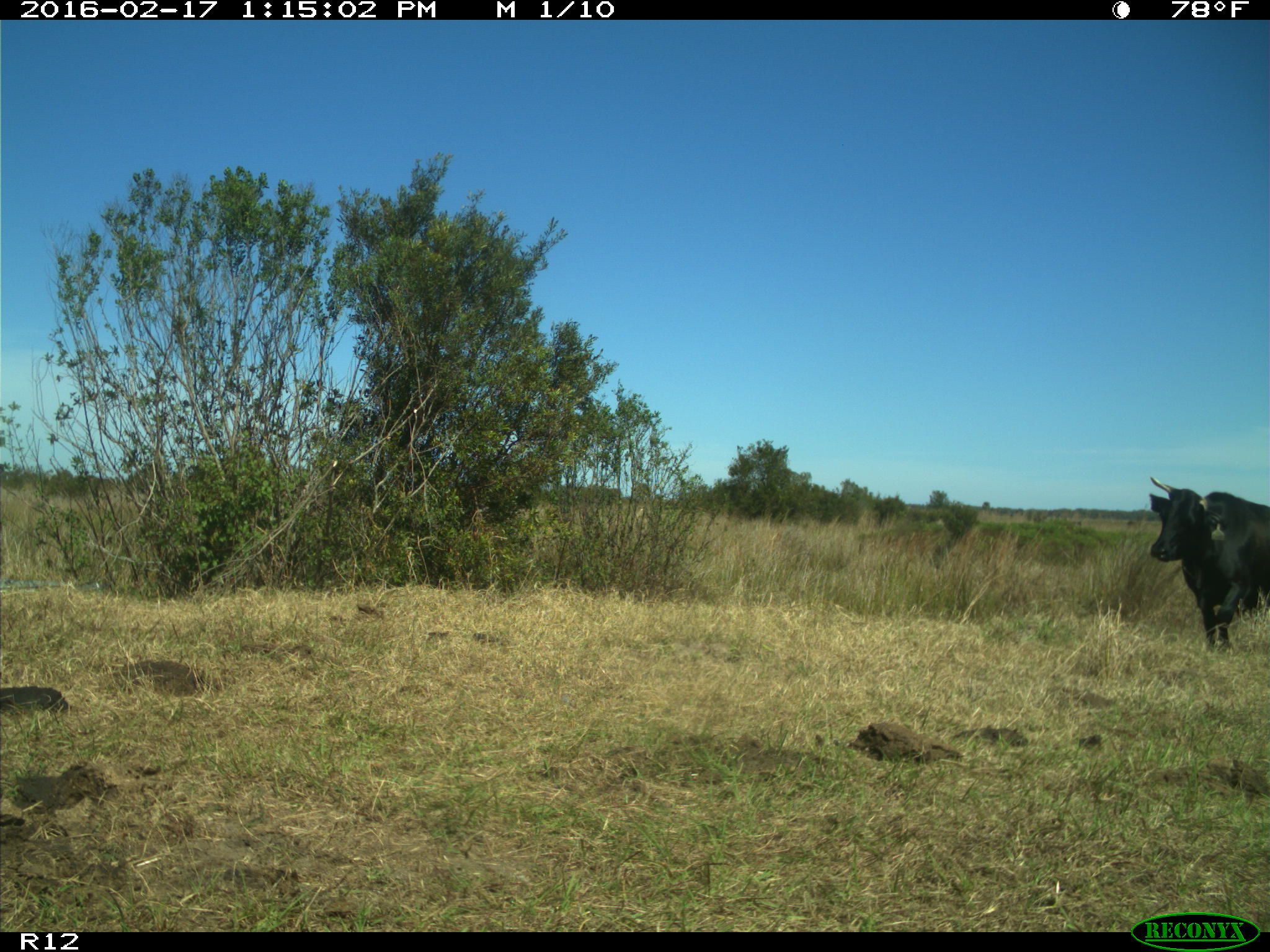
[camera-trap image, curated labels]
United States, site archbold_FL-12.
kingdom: Animalia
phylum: Chordata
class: Mammalia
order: Artiodactyla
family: Bovidae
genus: Bos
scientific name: Bos taurus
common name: domestic cow